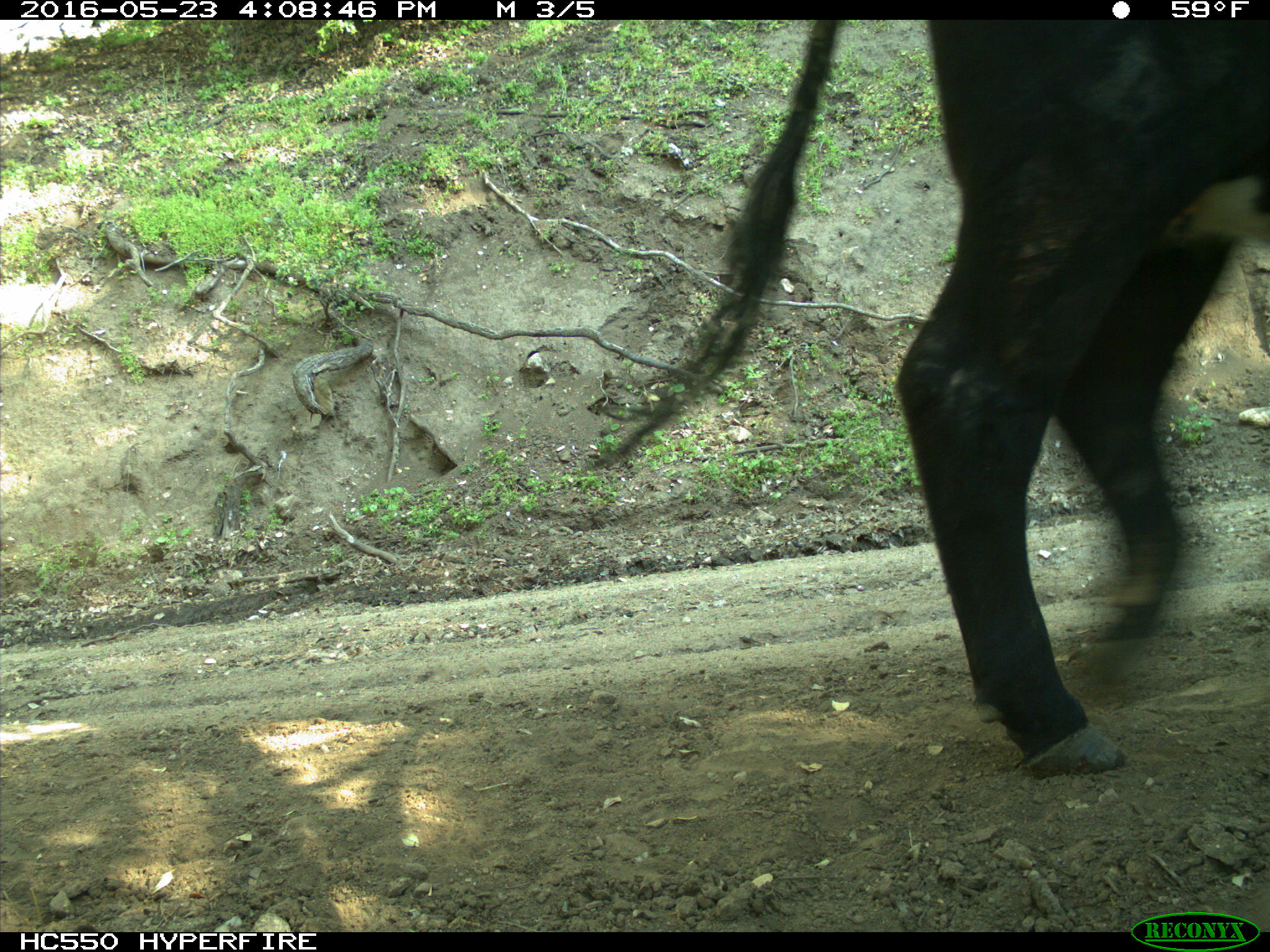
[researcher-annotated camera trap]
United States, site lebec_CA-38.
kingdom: Animalia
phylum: Chordata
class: Mammalia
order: Artiodactyla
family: Bovidae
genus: Bos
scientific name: Bos taurus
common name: domestic cow